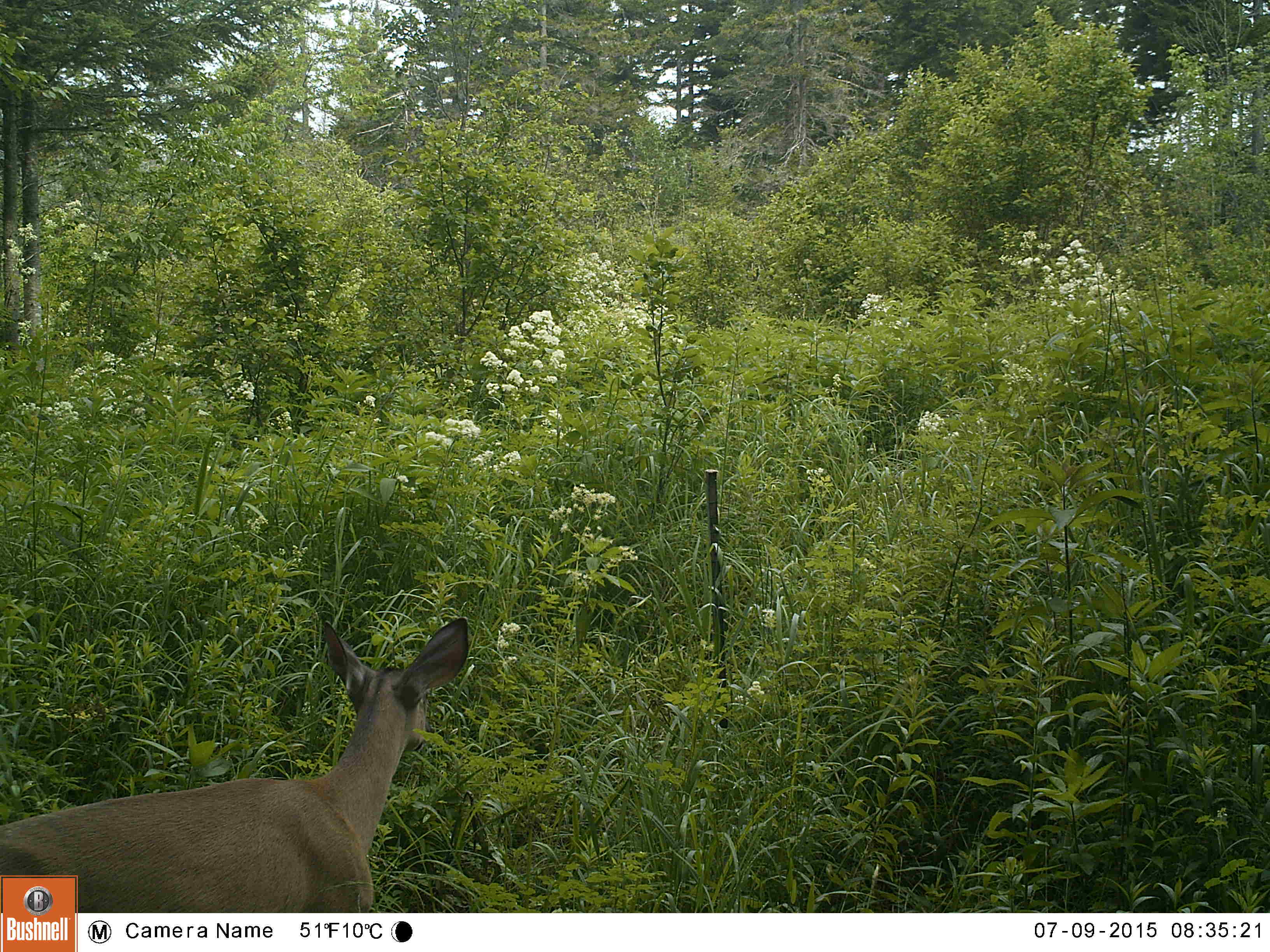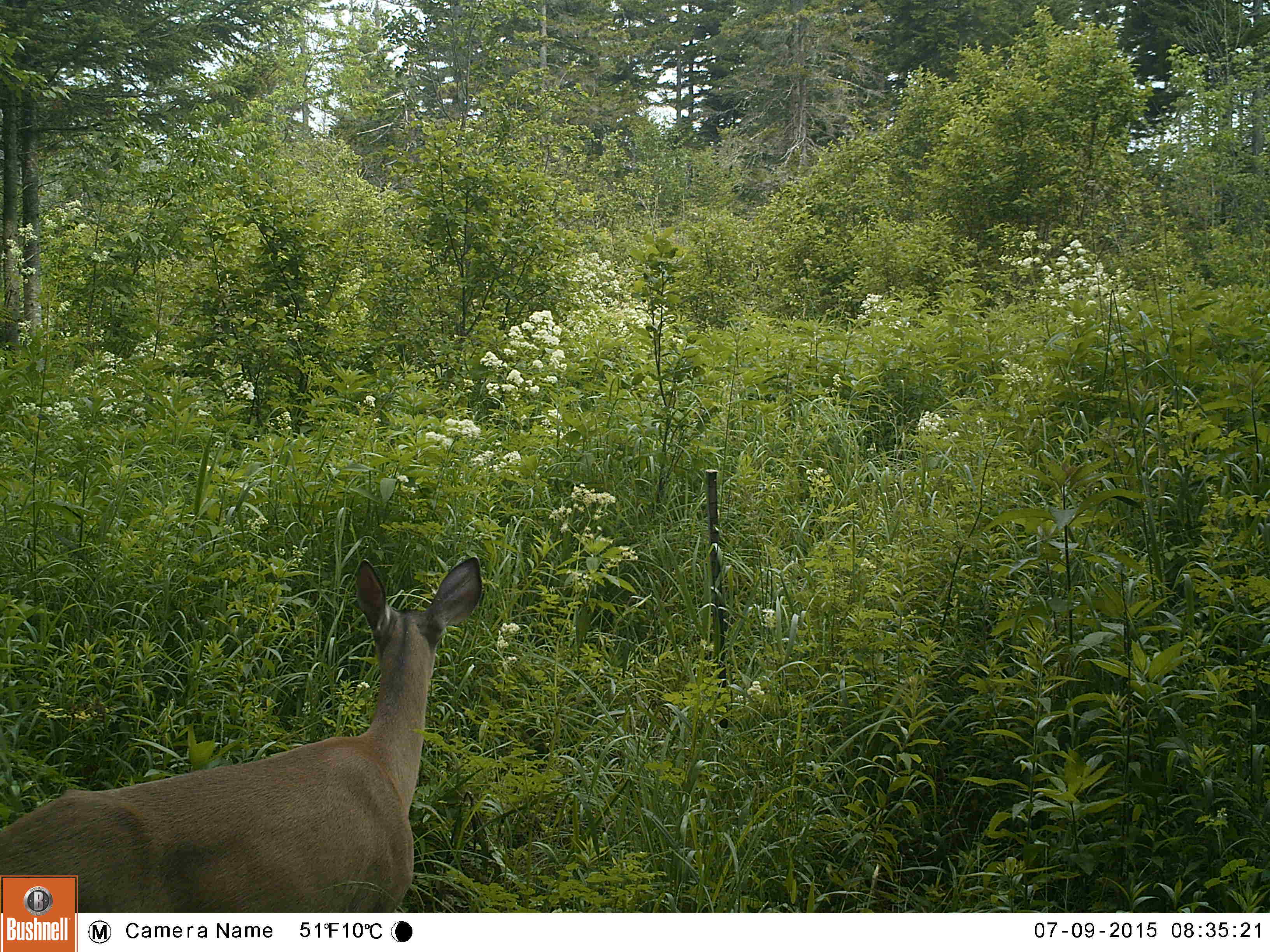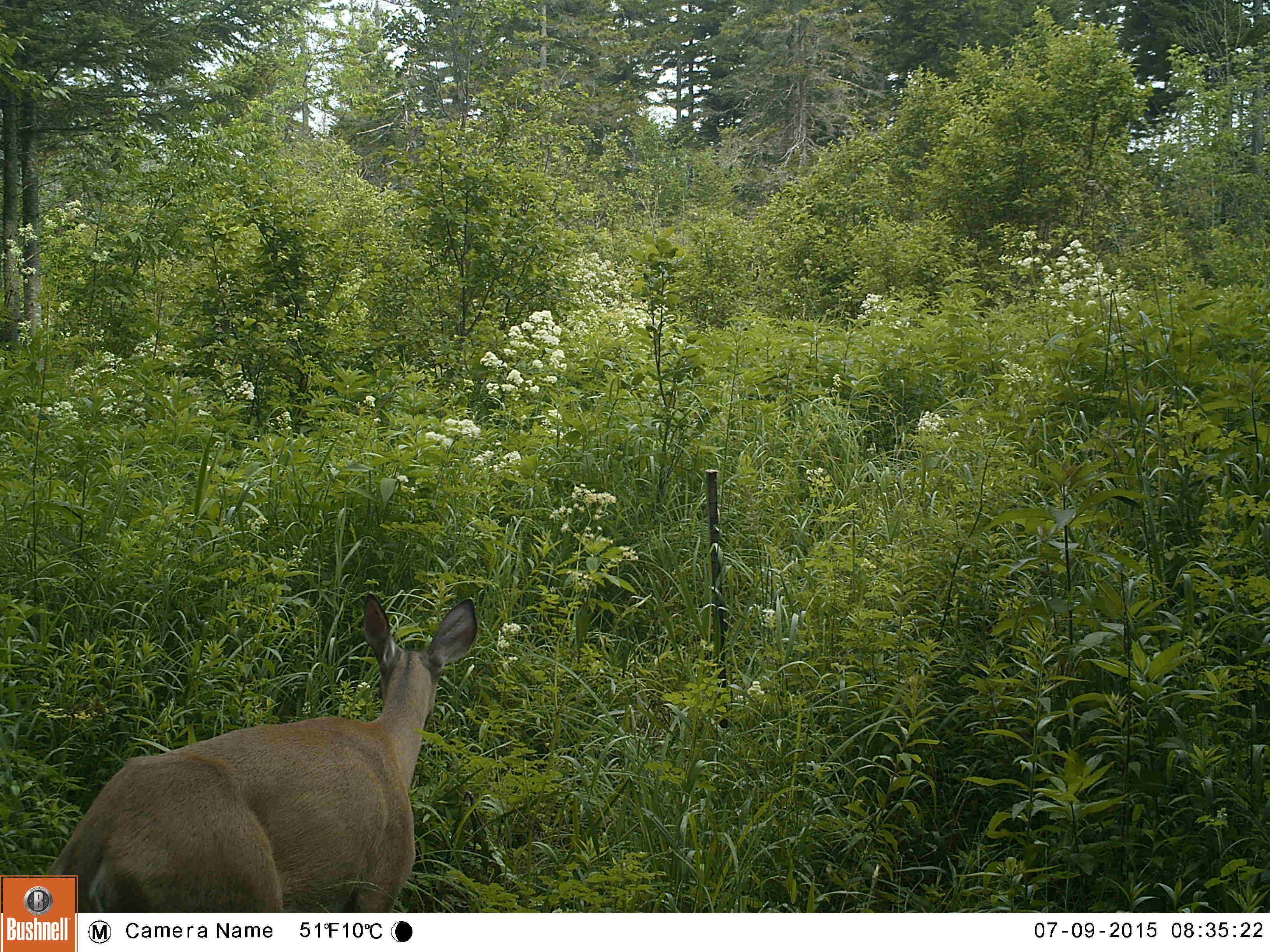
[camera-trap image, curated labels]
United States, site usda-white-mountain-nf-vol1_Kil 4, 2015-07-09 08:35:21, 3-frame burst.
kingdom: Animalia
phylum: Chordata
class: Mammalia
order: Artiodactyla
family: Cervidae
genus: Odocoileus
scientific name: Odocoileus virginianus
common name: white-tailed deer